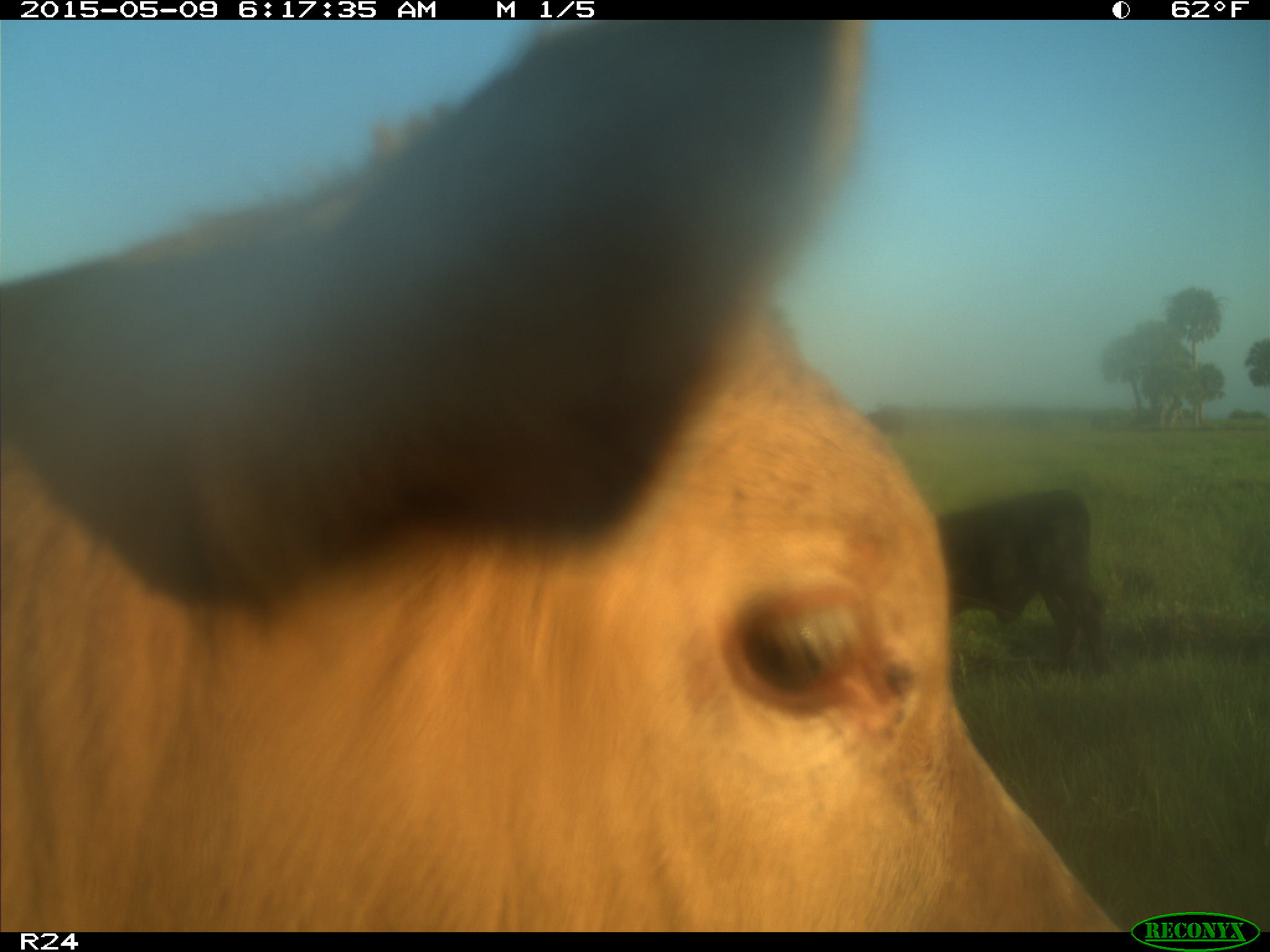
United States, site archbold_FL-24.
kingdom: Animalia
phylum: Chordata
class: Mammalia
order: Artiodactyla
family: Bovidae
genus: Bos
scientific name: Bos taurus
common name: domestic cow